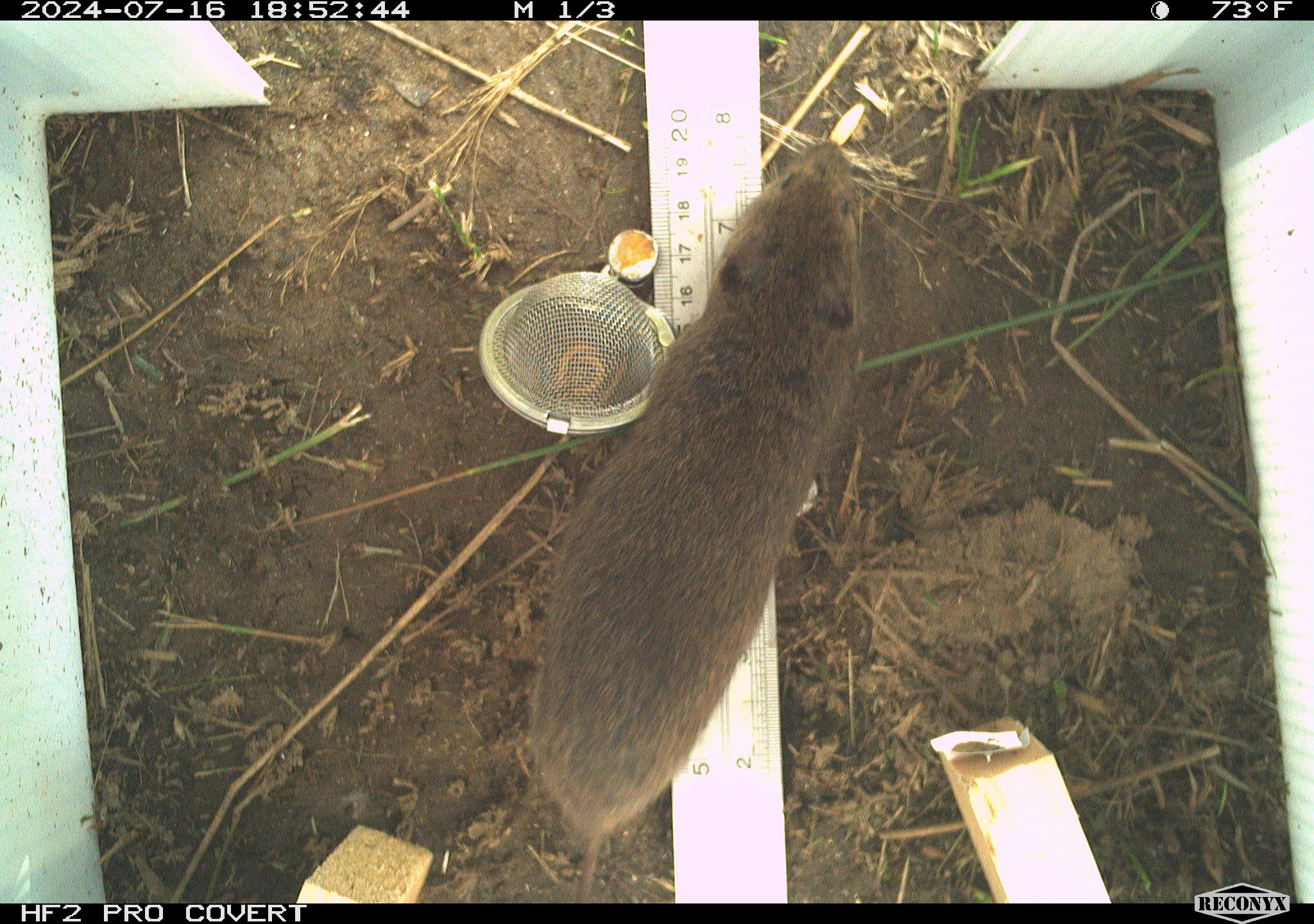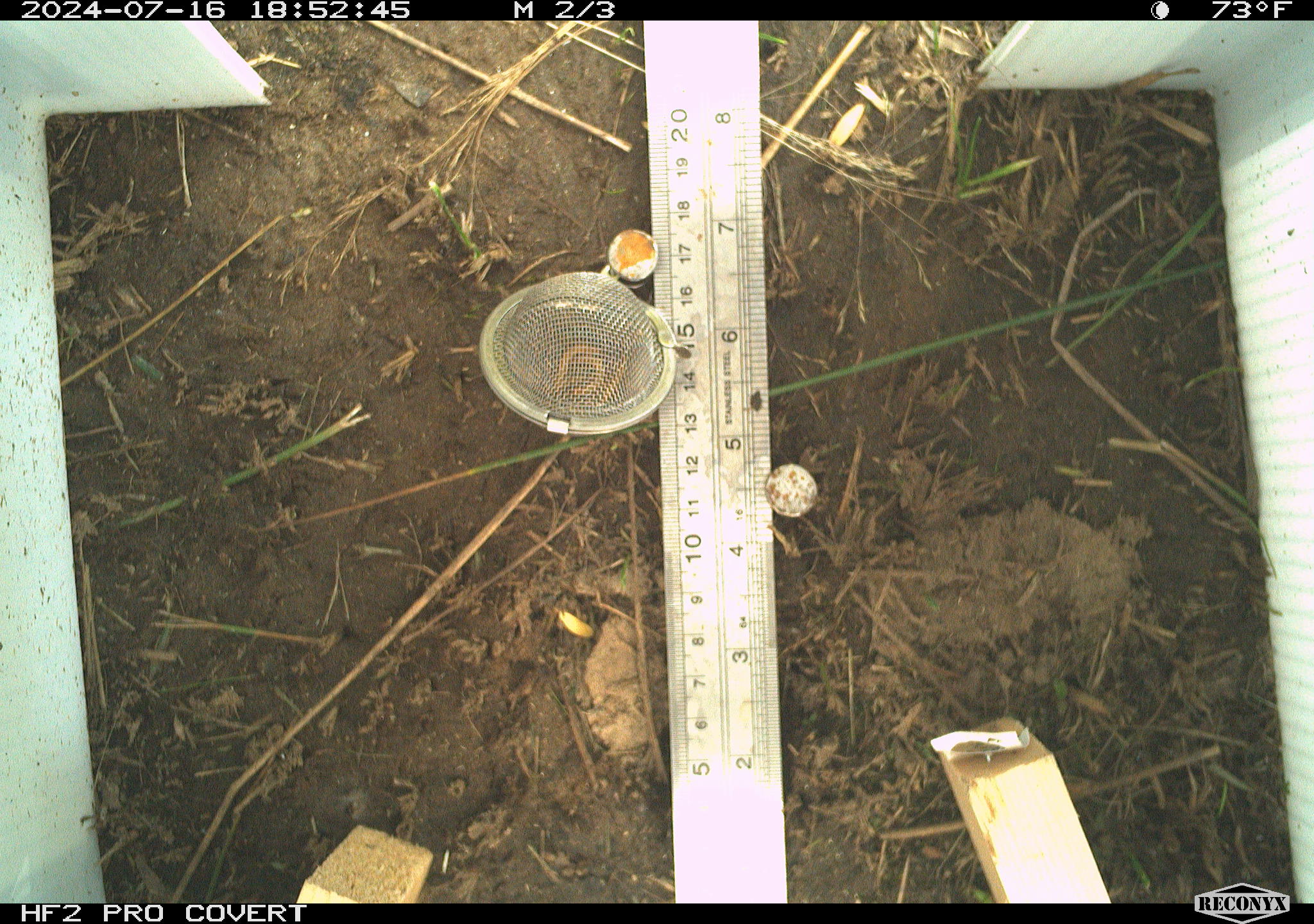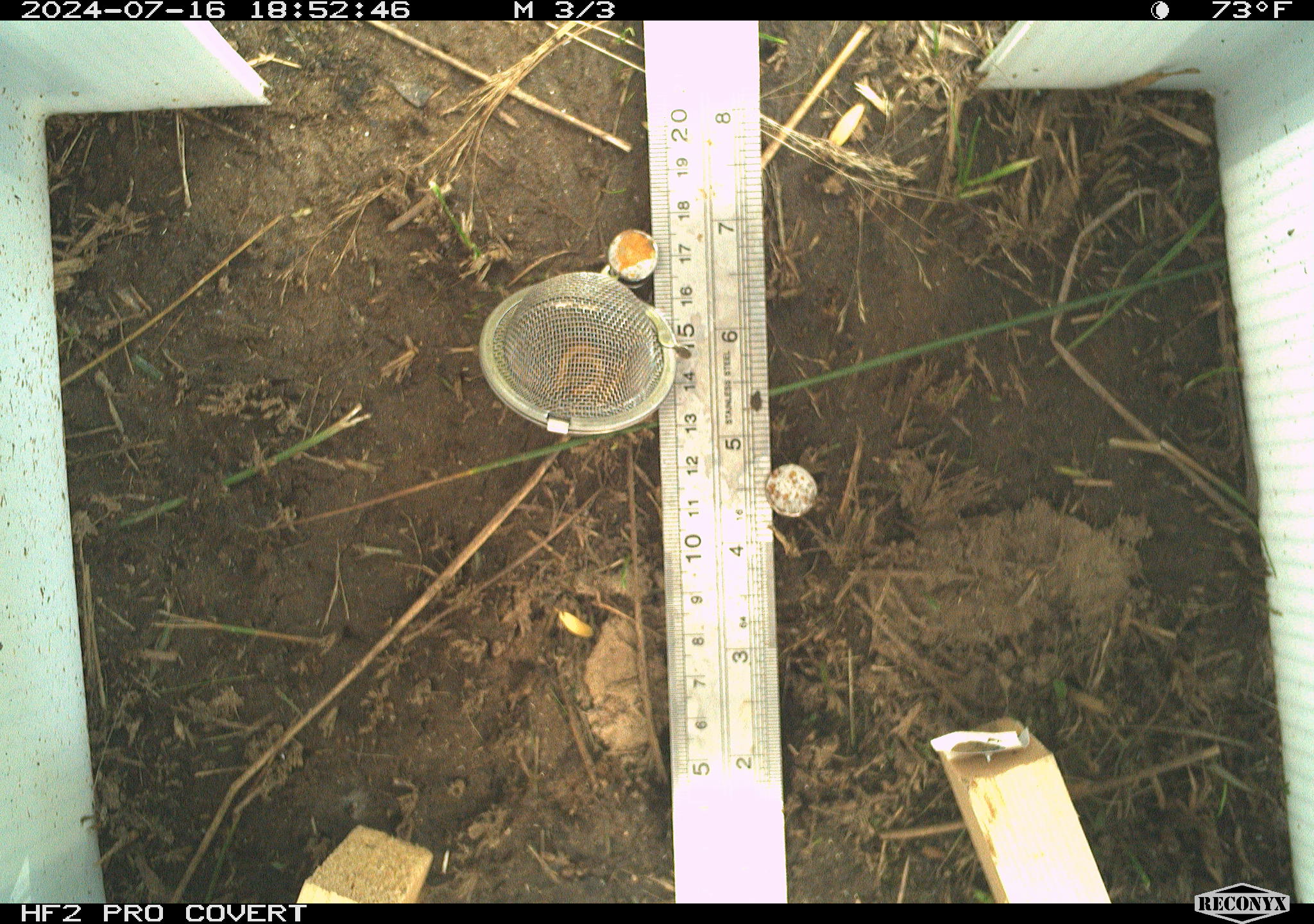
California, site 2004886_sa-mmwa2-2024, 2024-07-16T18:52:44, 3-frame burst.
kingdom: Animalia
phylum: Chordata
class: Mammalia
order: Rodentia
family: Cricetidae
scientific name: Arvicolinae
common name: voles, lemmings, and muskrats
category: arvicolinae subfamily